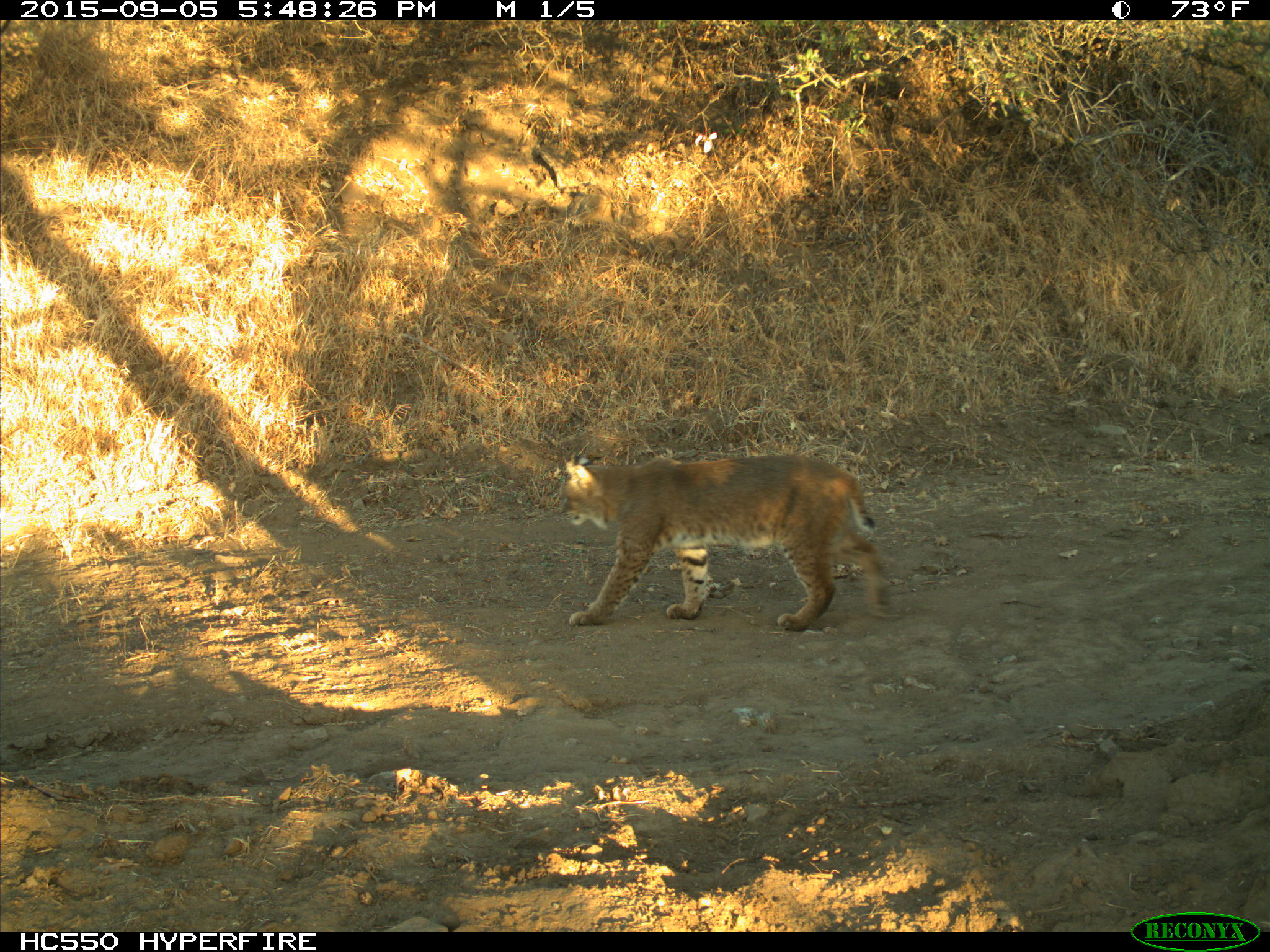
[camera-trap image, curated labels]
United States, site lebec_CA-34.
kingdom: Animalia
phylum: Chordata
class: Mammalia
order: Carnivora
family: Felidae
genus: Lynx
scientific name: Lynx rufus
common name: bobcat